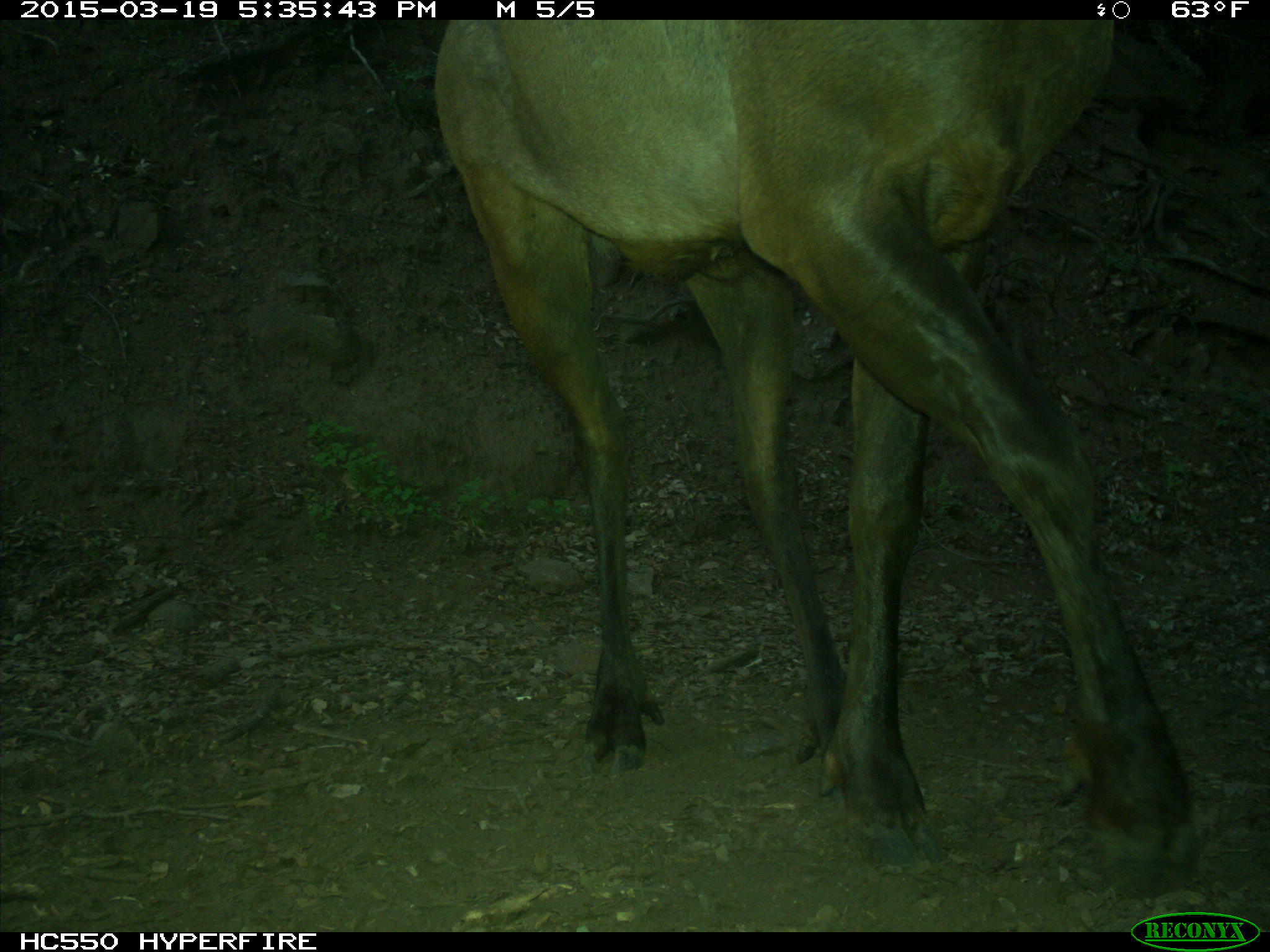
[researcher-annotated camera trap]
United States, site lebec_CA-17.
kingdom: Animalia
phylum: Chordata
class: Mammalia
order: Artiodactyla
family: Cervidae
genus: Cervus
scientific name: Cervus canadensis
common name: elk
Cervus canadensis (elk).